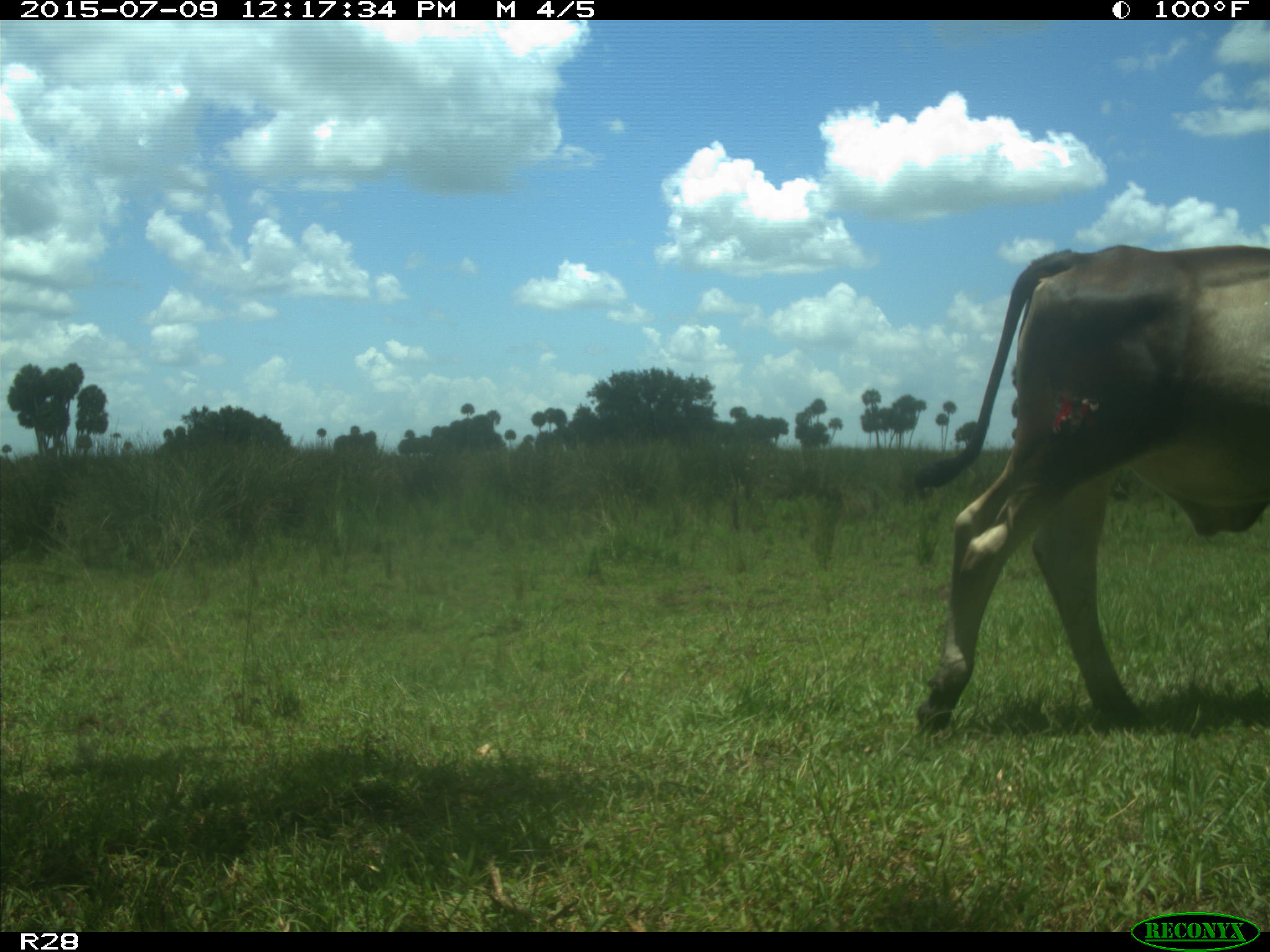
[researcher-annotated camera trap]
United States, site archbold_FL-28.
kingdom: Animalia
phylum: Chordata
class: Mammalia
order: Artiodactyla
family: Bovidae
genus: Bos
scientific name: Bos taurus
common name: domestic cow